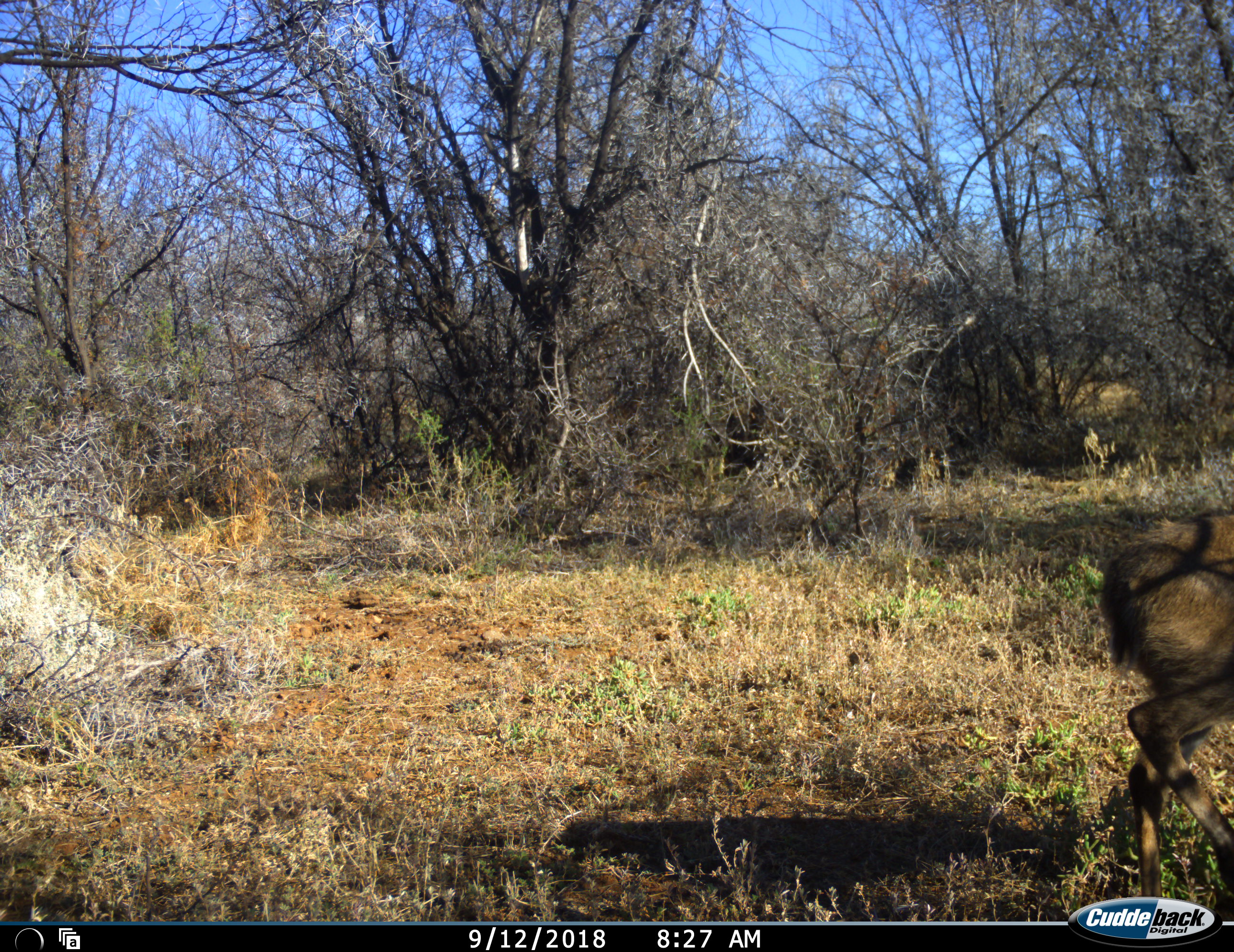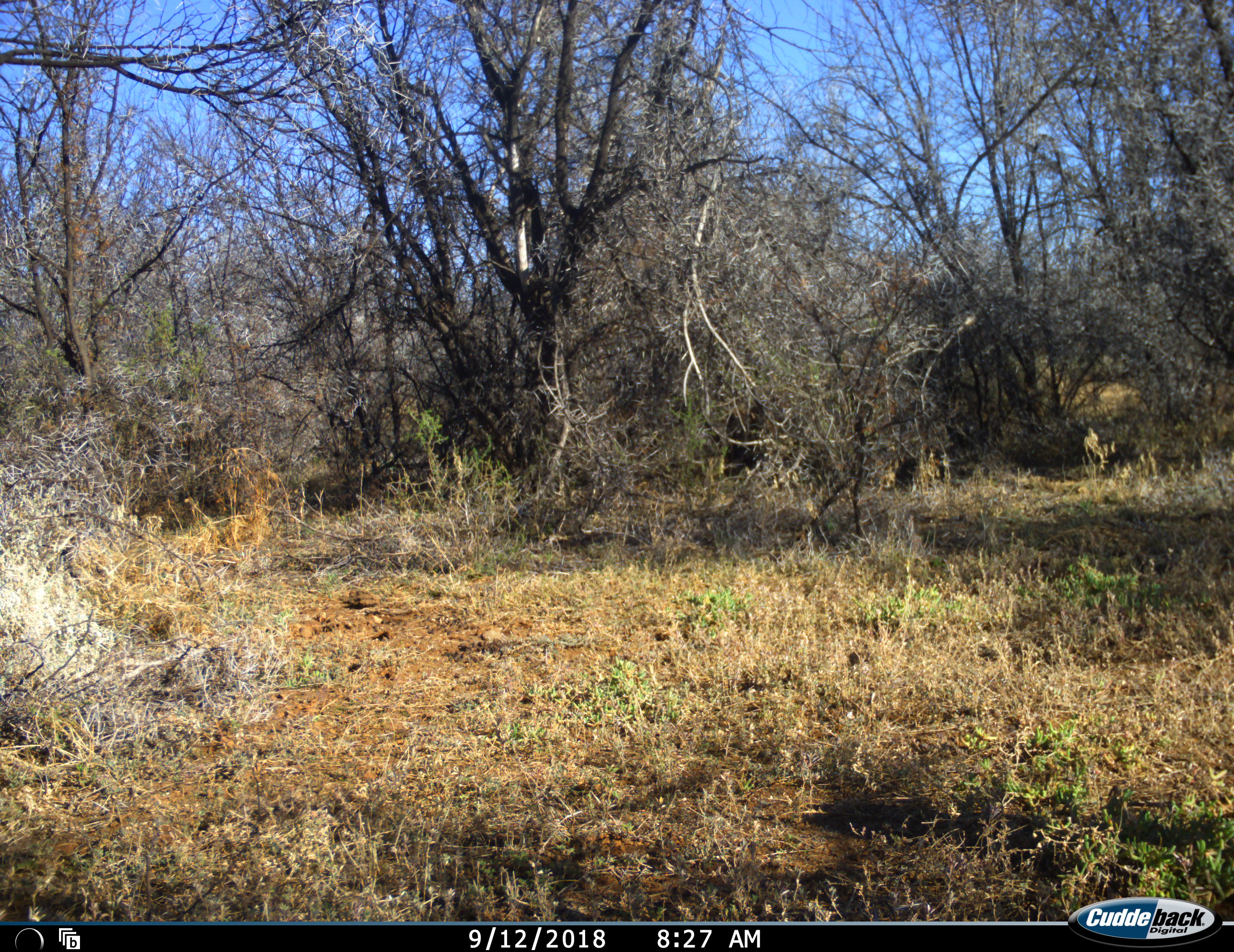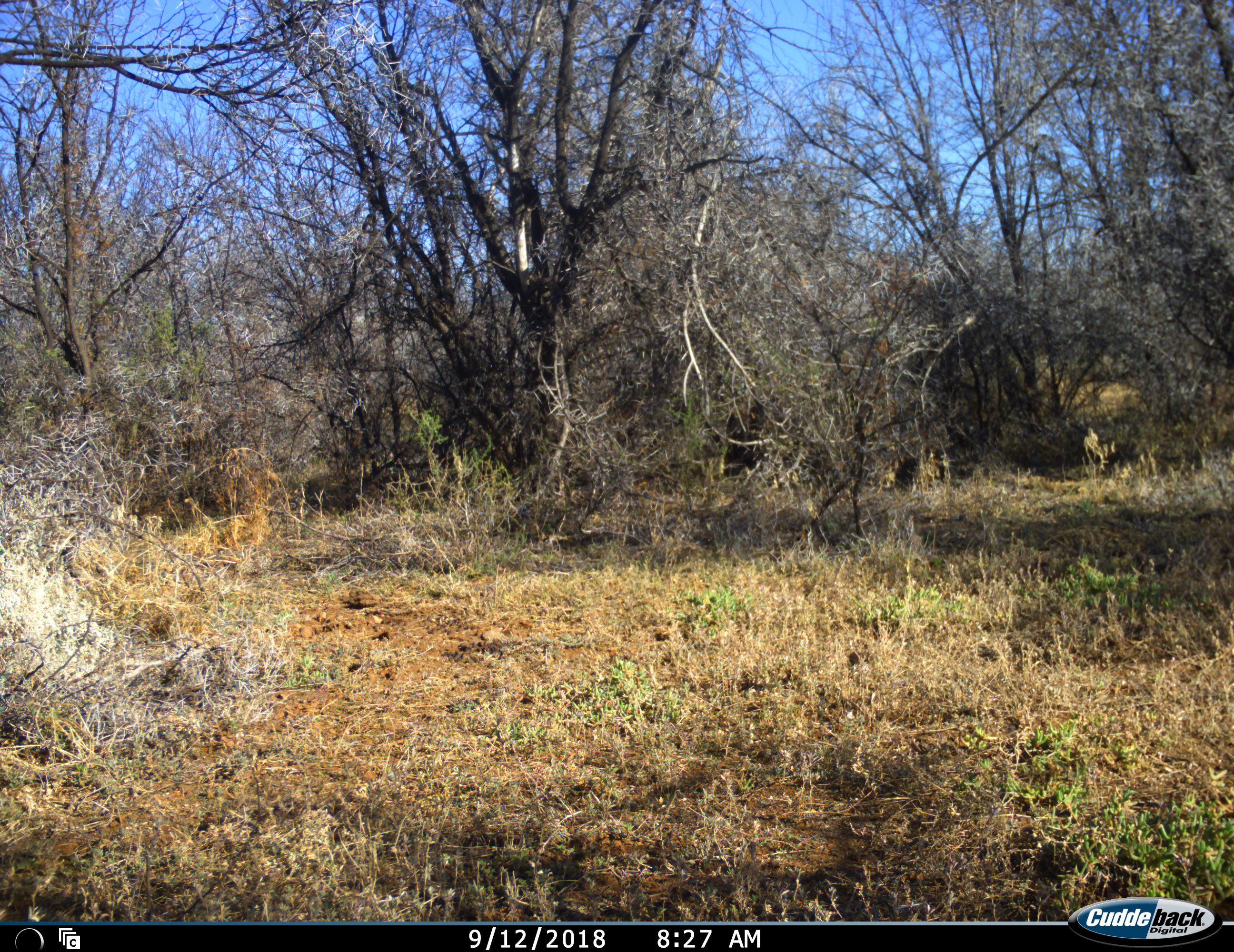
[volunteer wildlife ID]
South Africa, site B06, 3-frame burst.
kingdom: Animalia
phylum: Chordata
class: Mammalia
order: Artiodactyla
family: Bovidae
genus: Sylvicapra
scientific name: Sylvicapra grimmia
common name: common grey duiker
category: duikercommongrey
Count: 1.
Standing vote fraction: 0%.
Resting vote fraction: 0%.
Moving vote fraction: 100%.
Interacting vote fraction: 0%.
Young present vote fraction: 0%.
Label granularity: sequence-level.